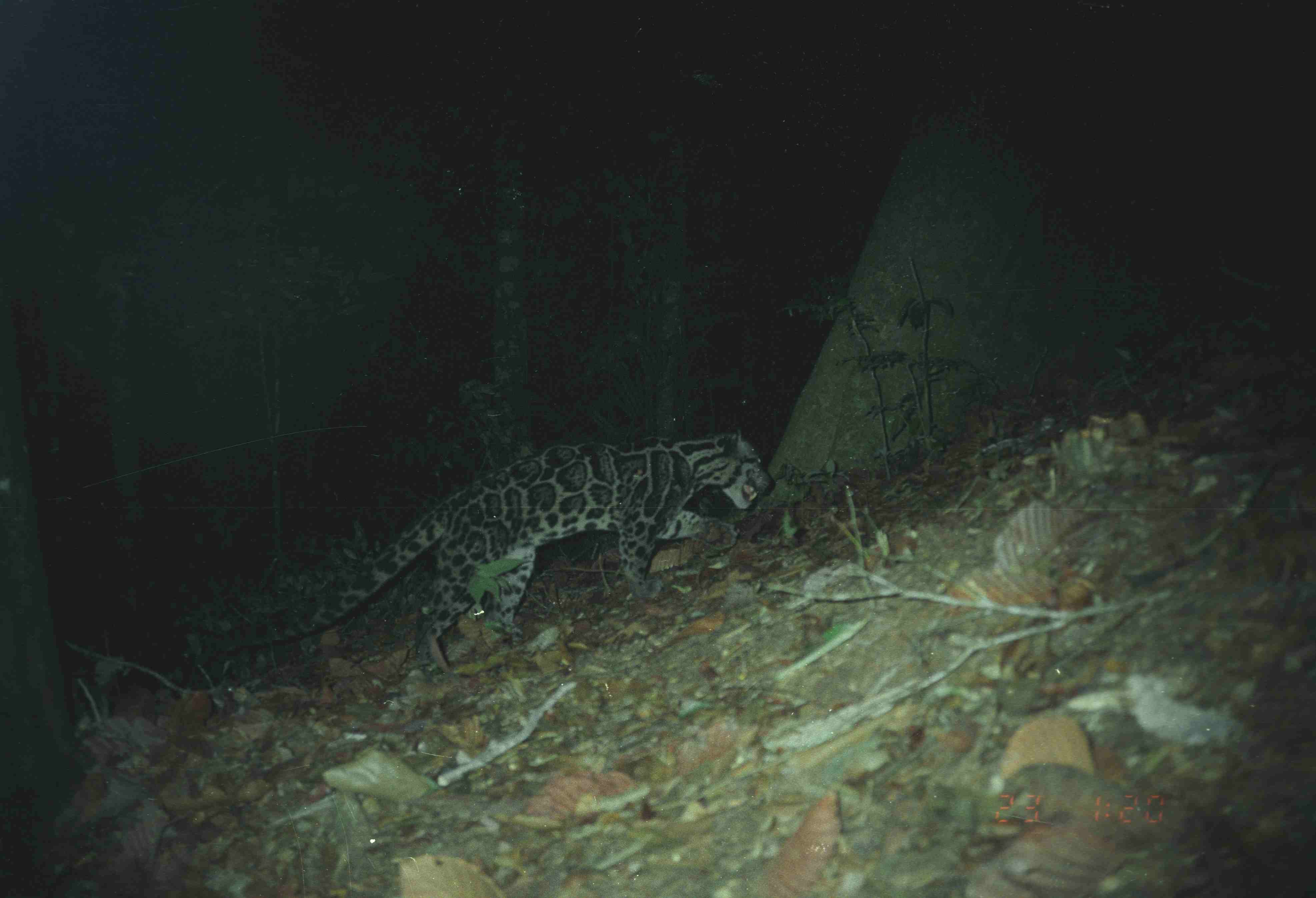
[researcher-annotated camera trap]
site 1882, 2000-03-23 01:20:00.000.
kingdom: Animalia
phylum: Chordata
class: Mammalia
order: Carnivora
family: Felidae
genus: Neofelis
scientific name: Neofelis nebulosa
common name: mainland clouded leopard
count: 1